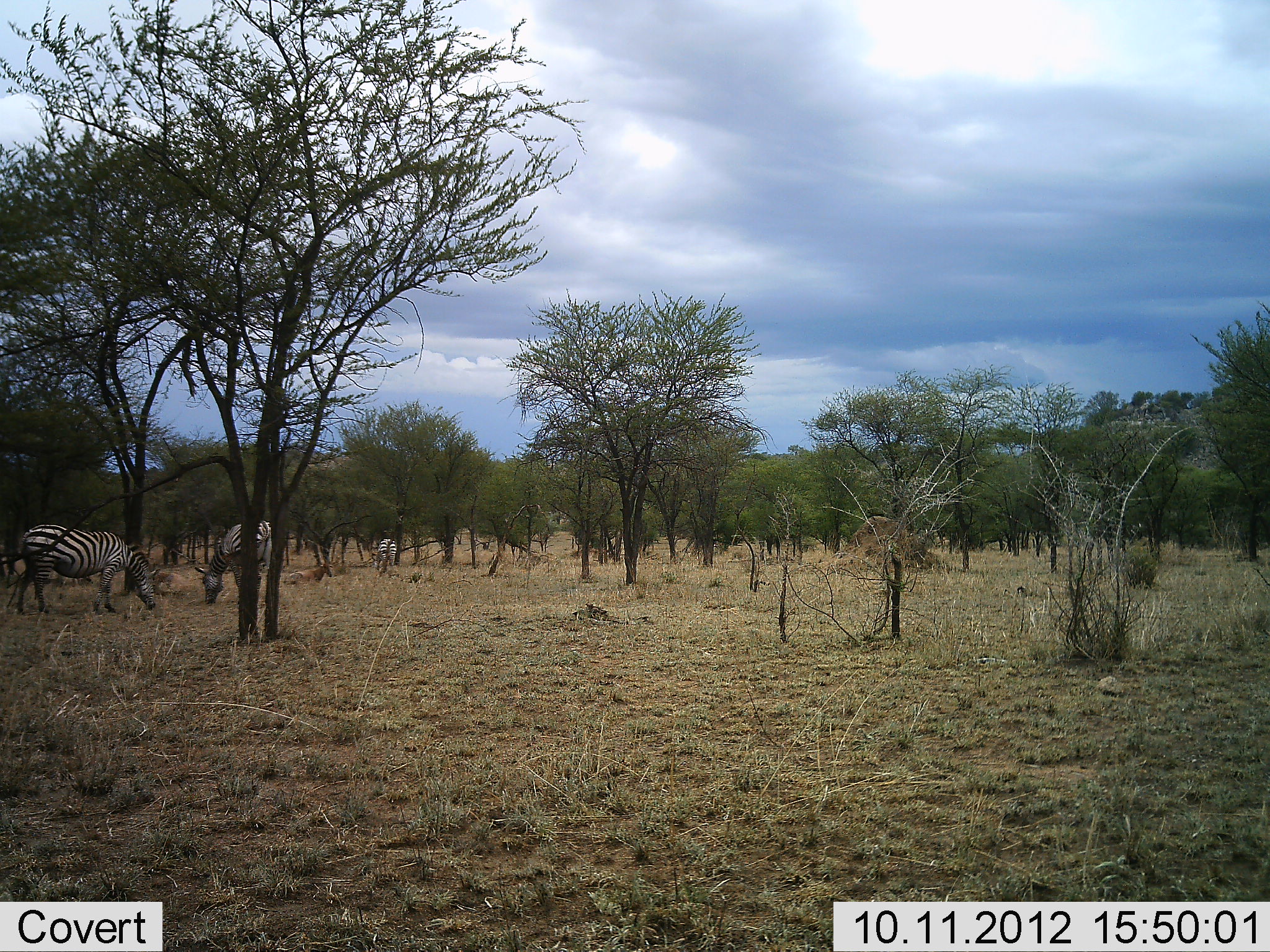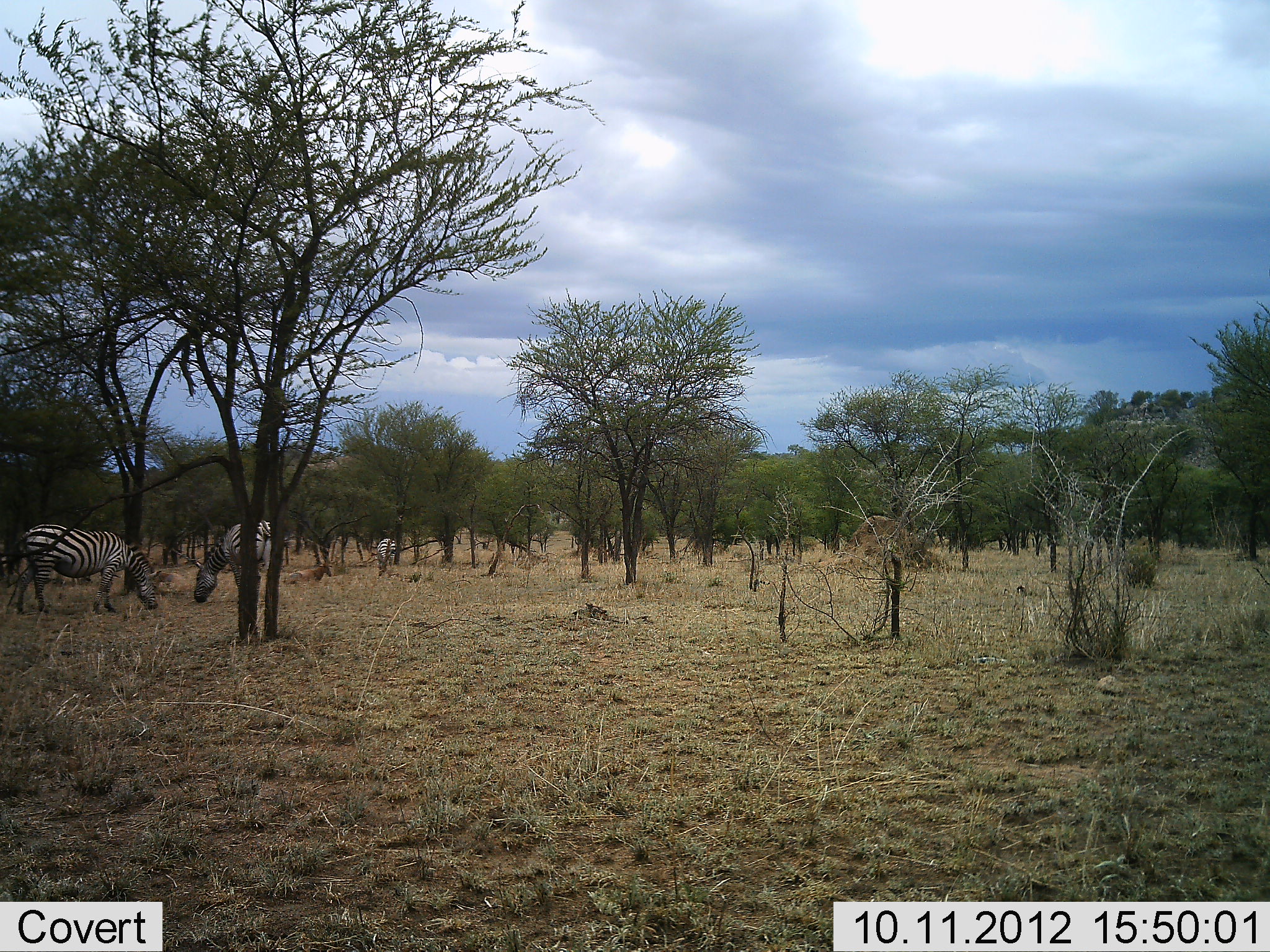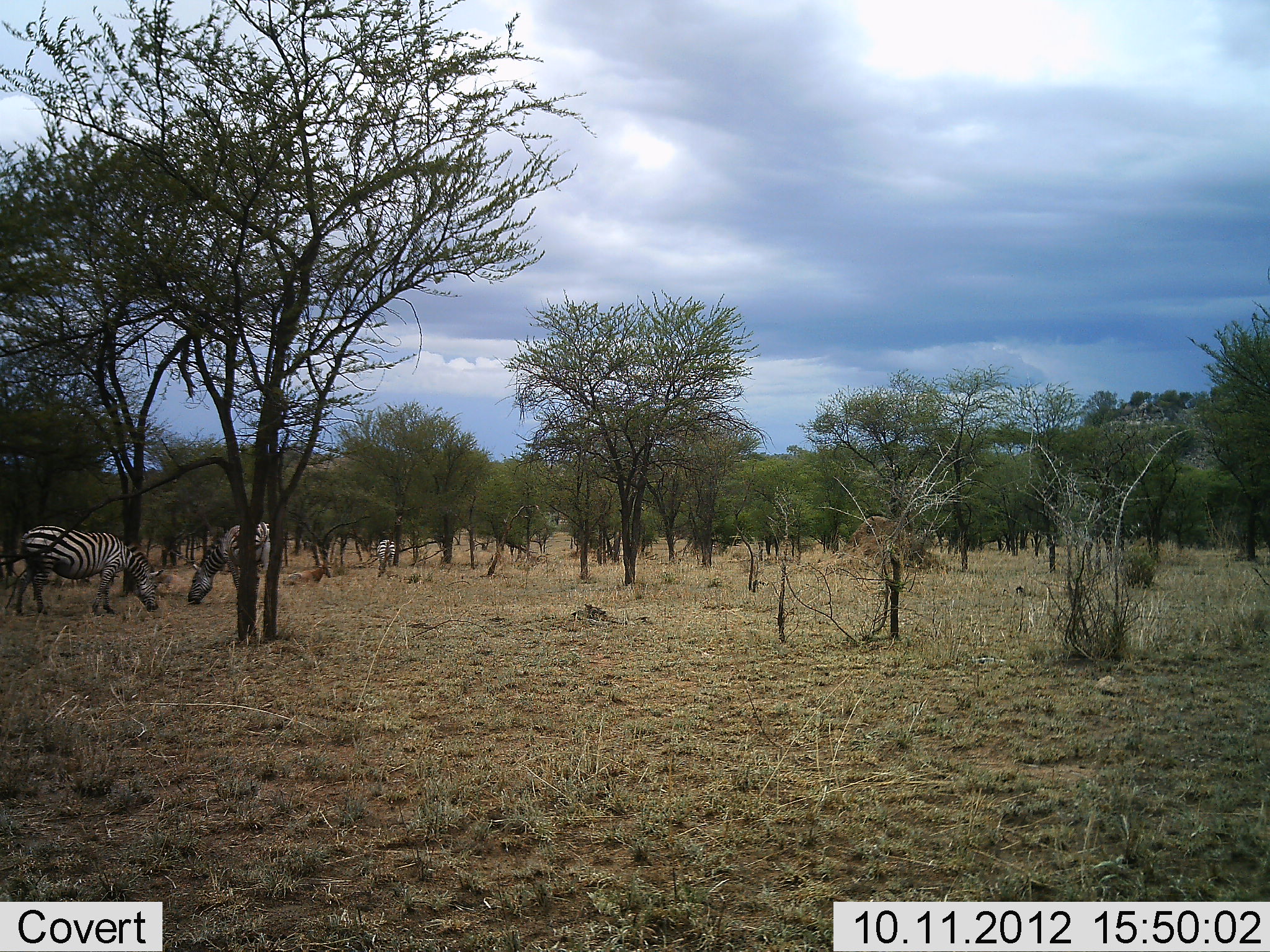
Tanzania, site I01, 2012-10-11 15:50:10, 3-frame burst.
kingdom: Animalia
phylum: Chordata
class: Mammalia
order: Perissodactyla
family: Equidae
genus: Equus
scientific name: Equus quagga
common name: plains zebra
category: zebra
Zebra (plains zebra) (Equus quagga), count 3. Behavior (volunteer vote fractions): standing 40%, resting 0%, moving 0%, interacting 0%. Young present (vote fraction): 0%. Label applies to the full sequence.